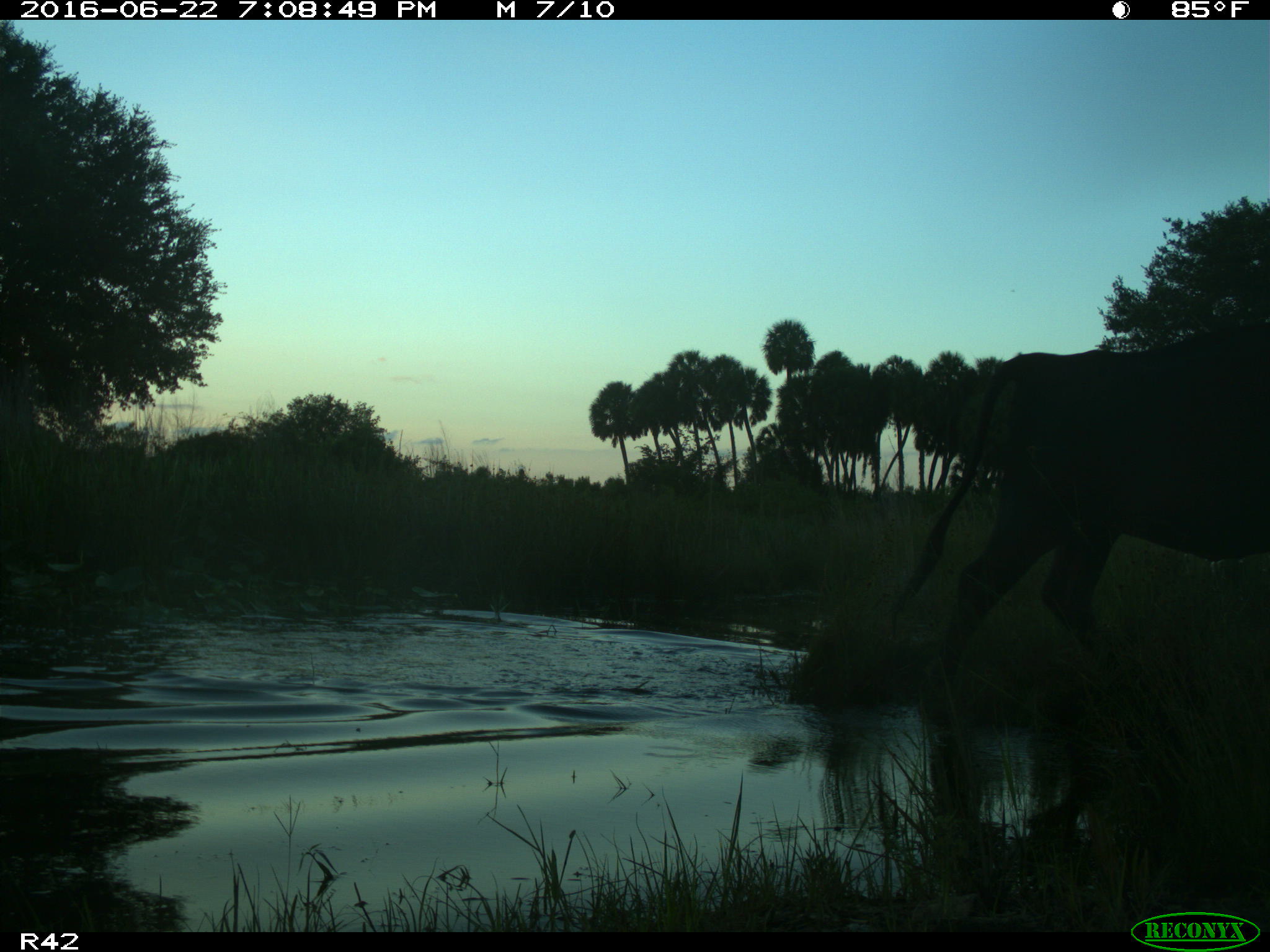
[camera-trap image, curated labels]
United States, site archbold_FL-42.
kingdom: Animalia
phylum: Chordata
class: Mammalia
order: Artiodactyla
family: Bovidae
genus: Bos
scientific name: Bos taurus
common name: domestic cow